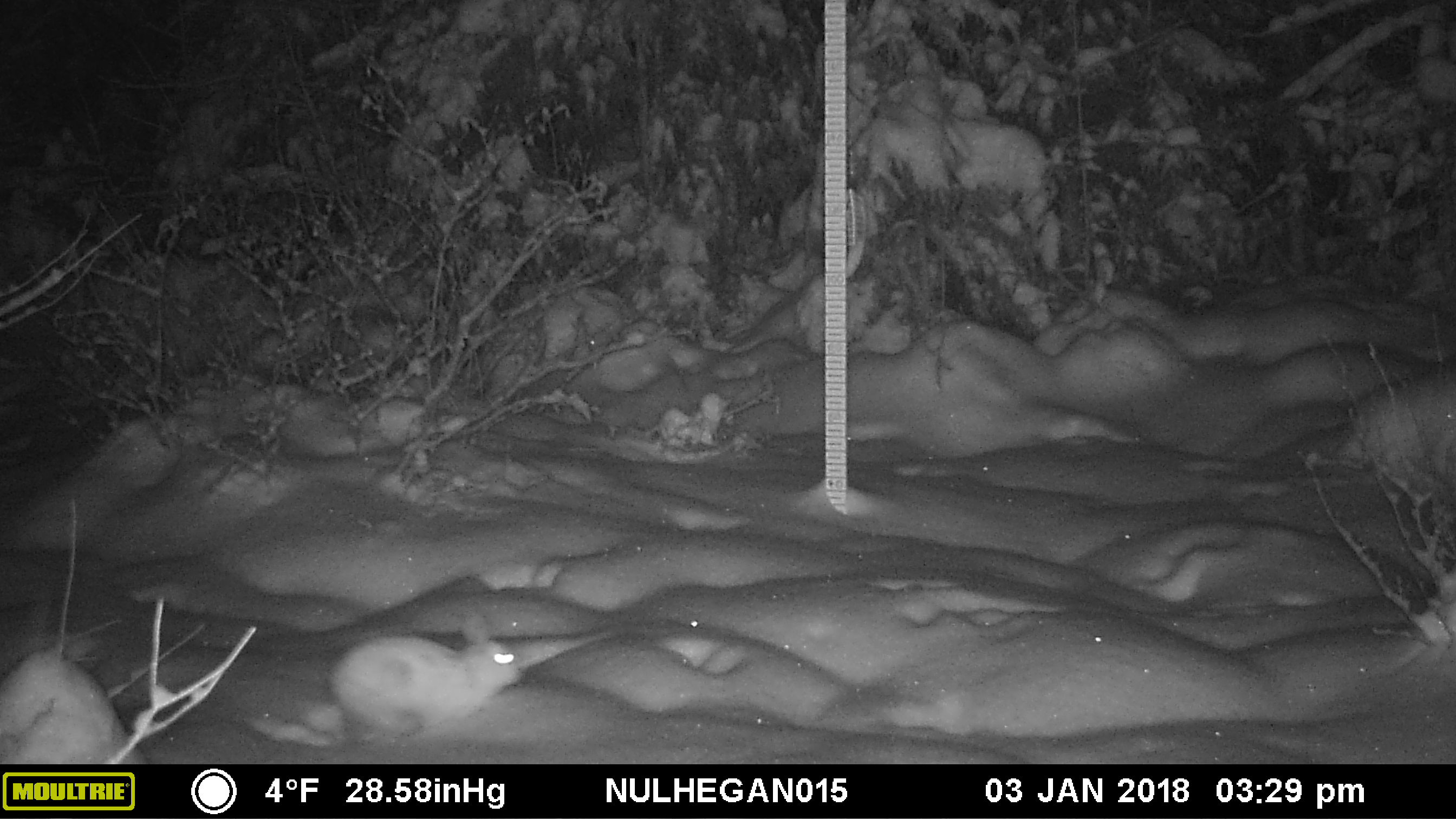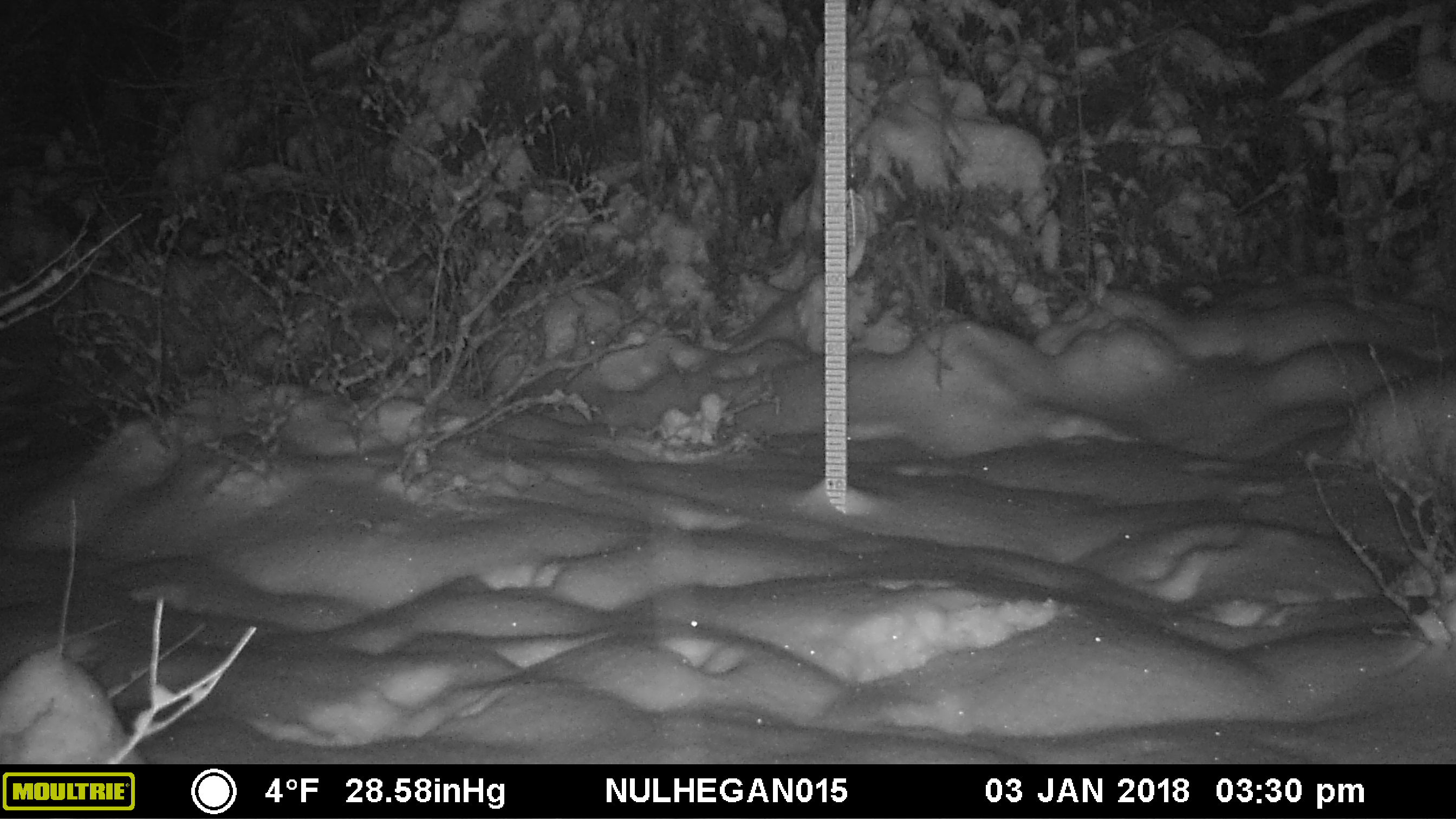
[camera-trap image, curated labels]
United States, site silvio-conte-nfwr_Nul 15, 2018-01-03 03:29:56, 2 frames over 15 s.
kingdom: Animalia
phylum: Chordata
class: Mammalia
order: Lagomorpha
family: Leporidae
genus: Lepus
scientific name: Lepus americanus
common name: snowshoe hare